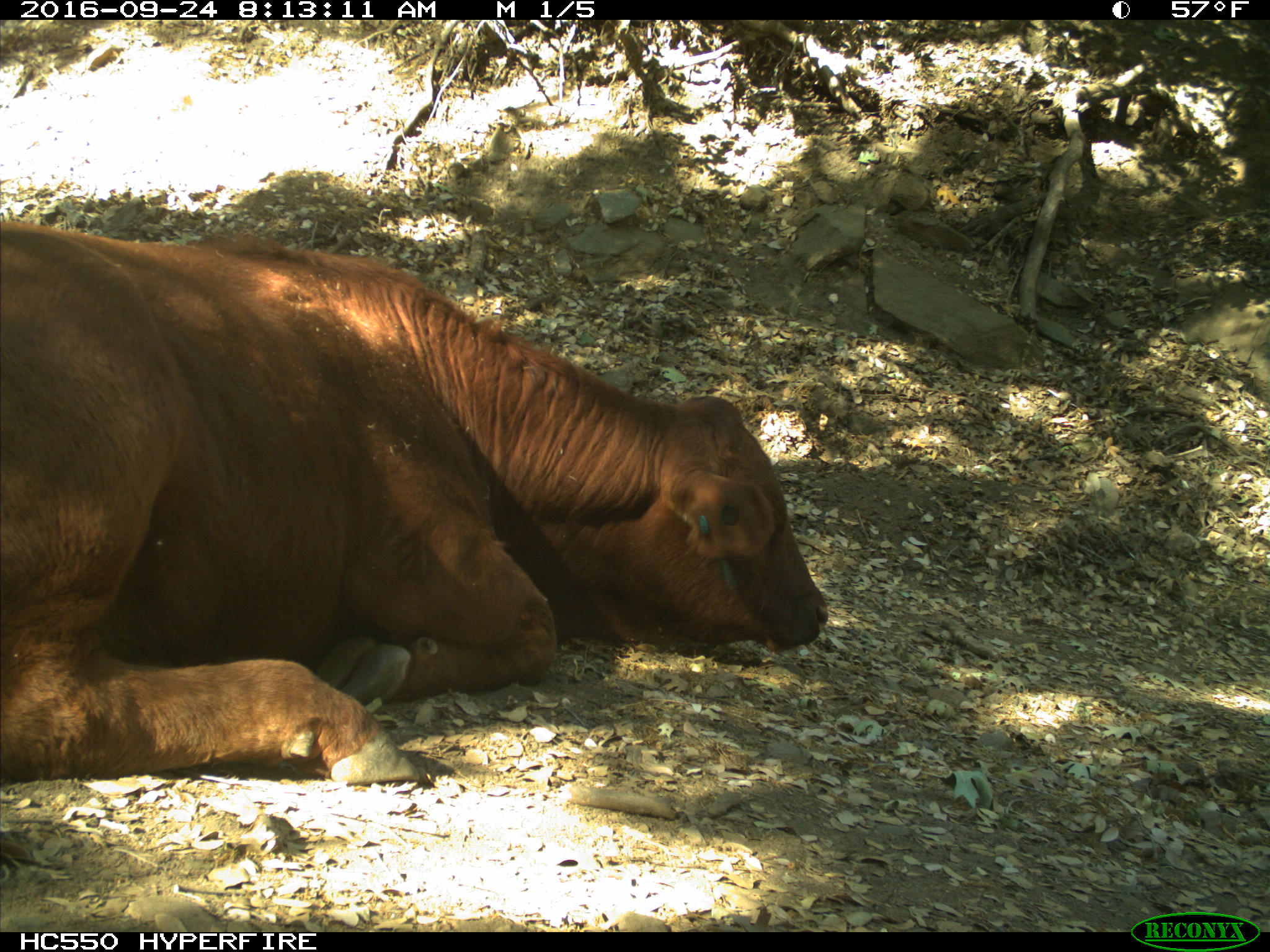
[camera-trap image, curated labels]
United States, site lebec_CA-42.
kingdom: Animalia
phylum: Chordata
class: Mammalia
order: Artiodactyla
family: Bovidae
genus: Bos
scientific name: Bos taurus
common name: domestic cow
Bos taurus (domestic cow).